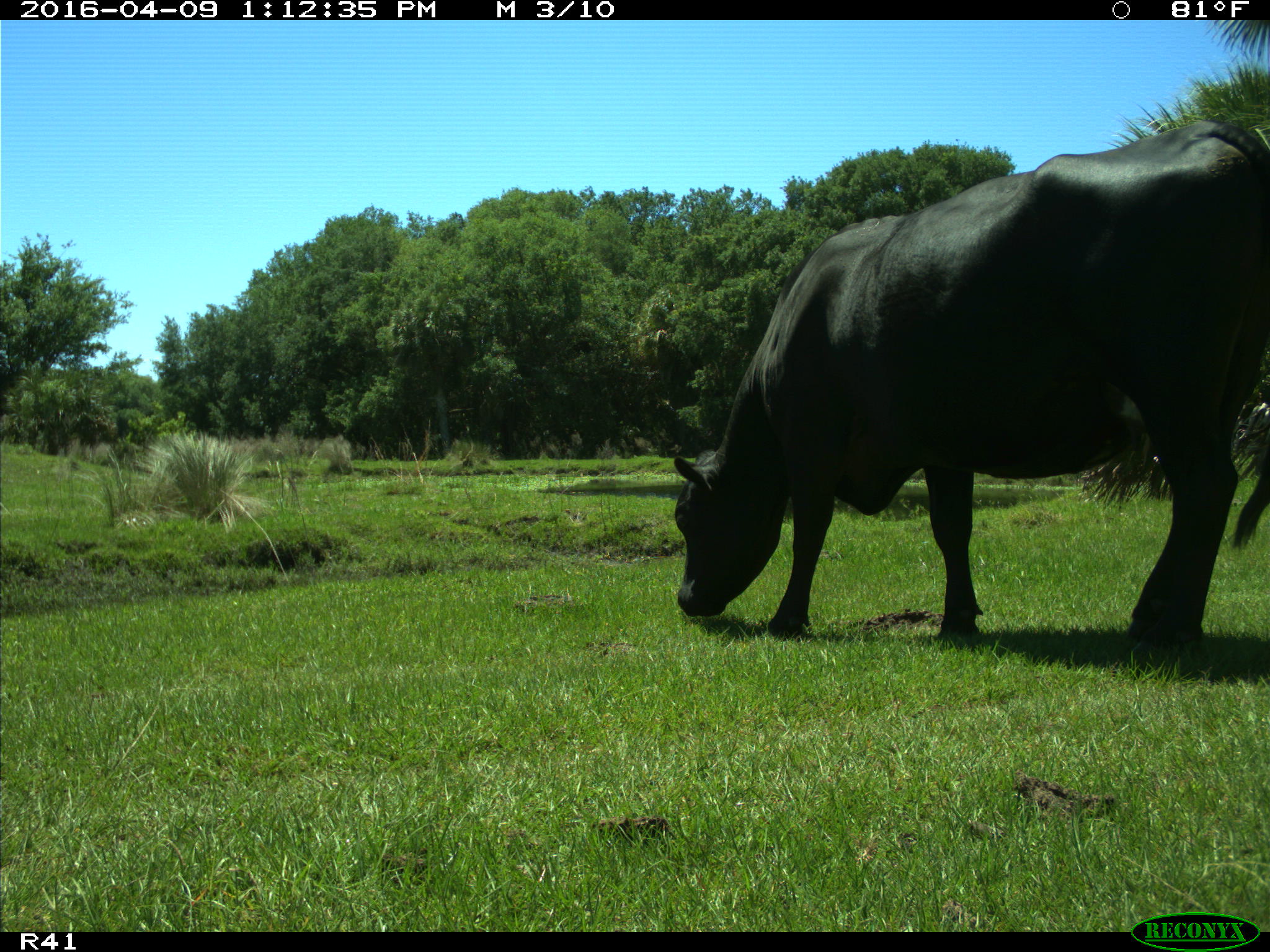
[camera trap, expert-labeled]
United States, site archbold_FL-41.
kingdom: Animalia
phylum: Chordata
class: Mammalia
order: Artiodactyla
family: Bovidae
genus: Bos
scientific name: Bos taurus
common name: domestic cow